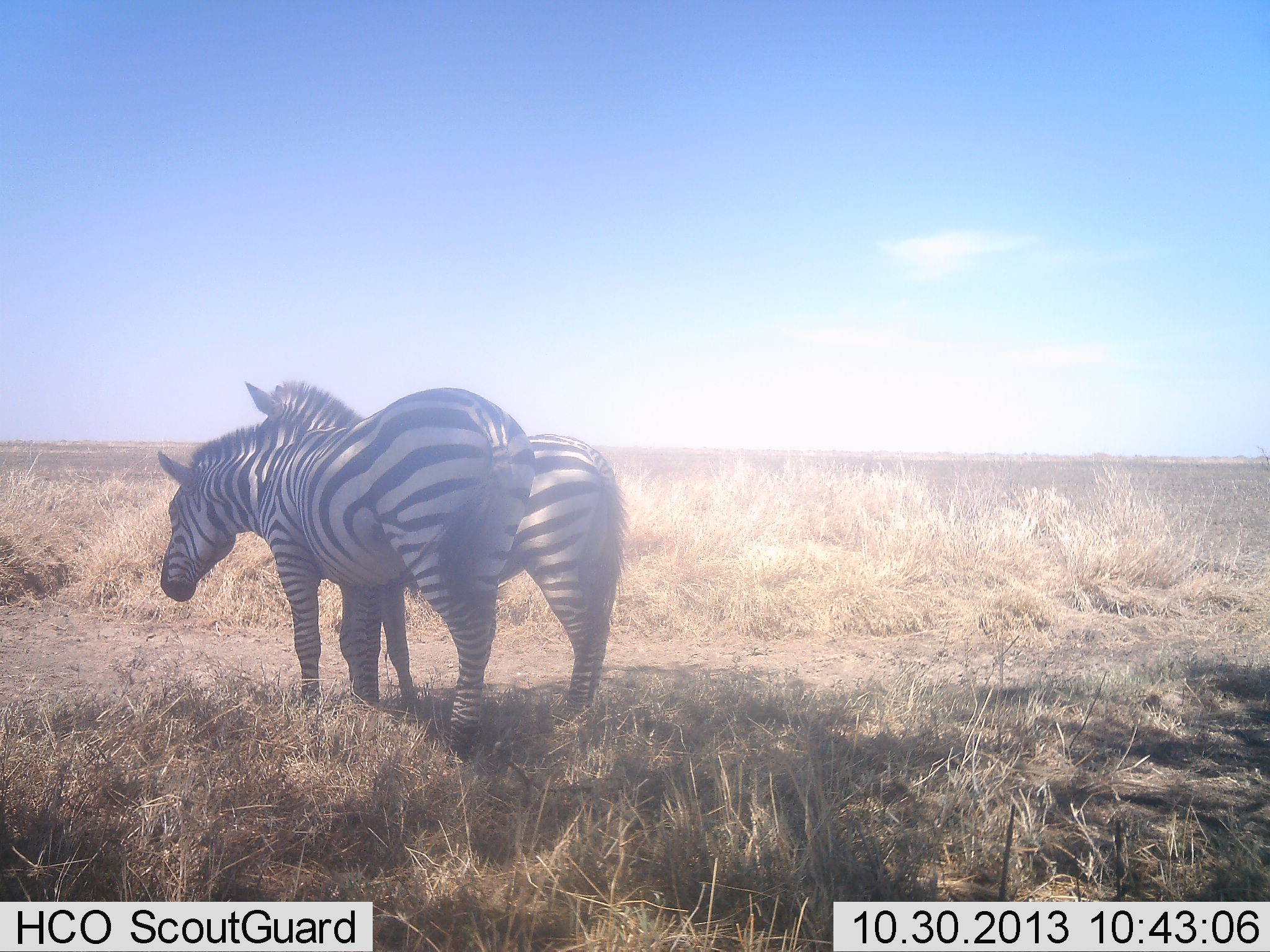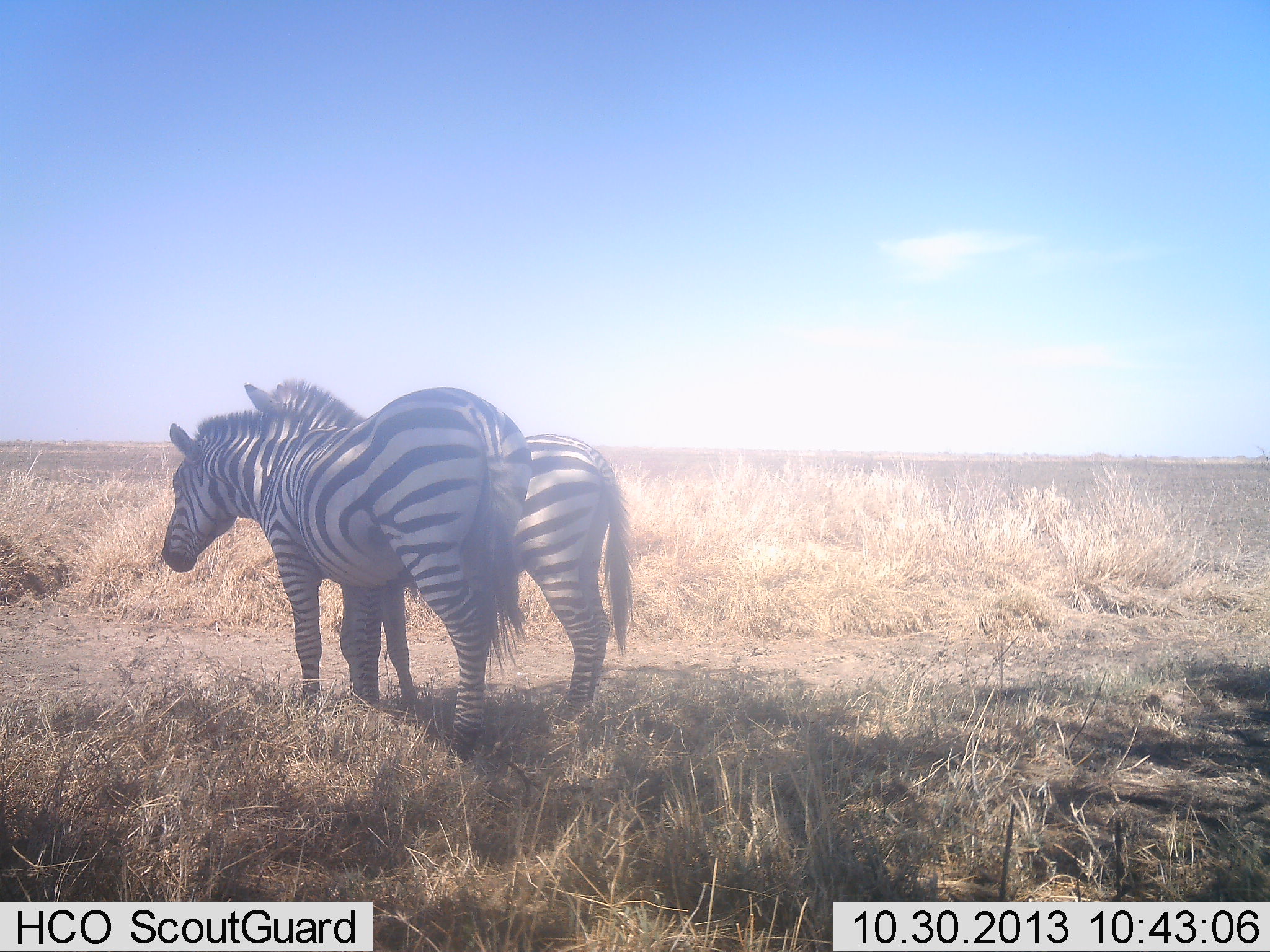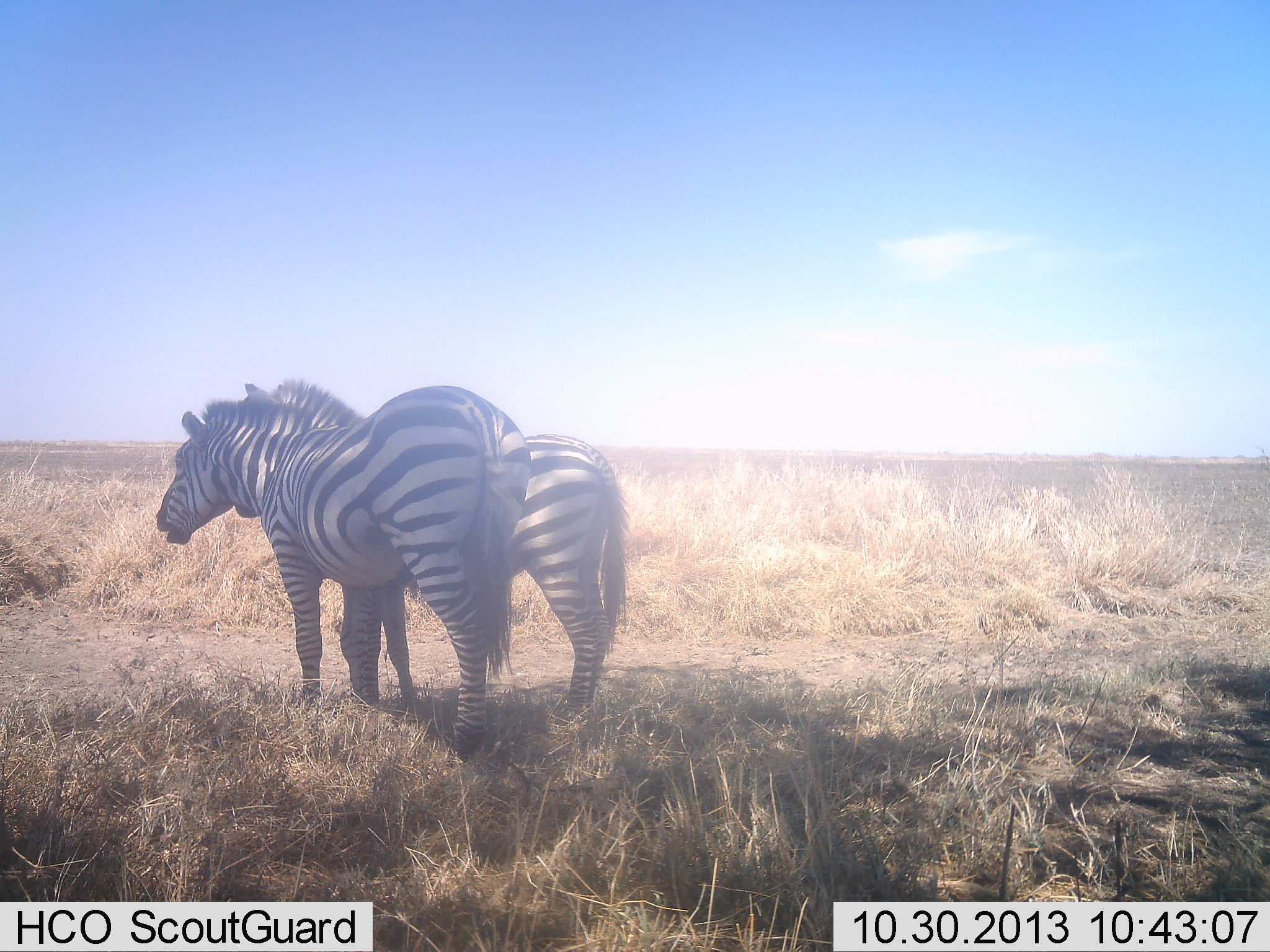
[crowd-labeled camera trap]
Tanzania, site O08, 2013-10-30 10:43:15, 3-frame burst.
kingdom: Animalia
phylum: Chordata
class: Mammalia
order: Perissodactyla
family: Equidae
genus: Equus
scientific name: Equus quagga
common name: plains zebra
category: zebra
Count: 2.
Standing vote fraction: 80%.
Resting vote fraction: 10%.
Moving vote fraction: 0%.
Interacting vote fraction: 10%.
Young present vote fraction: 0%.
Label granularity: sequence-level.